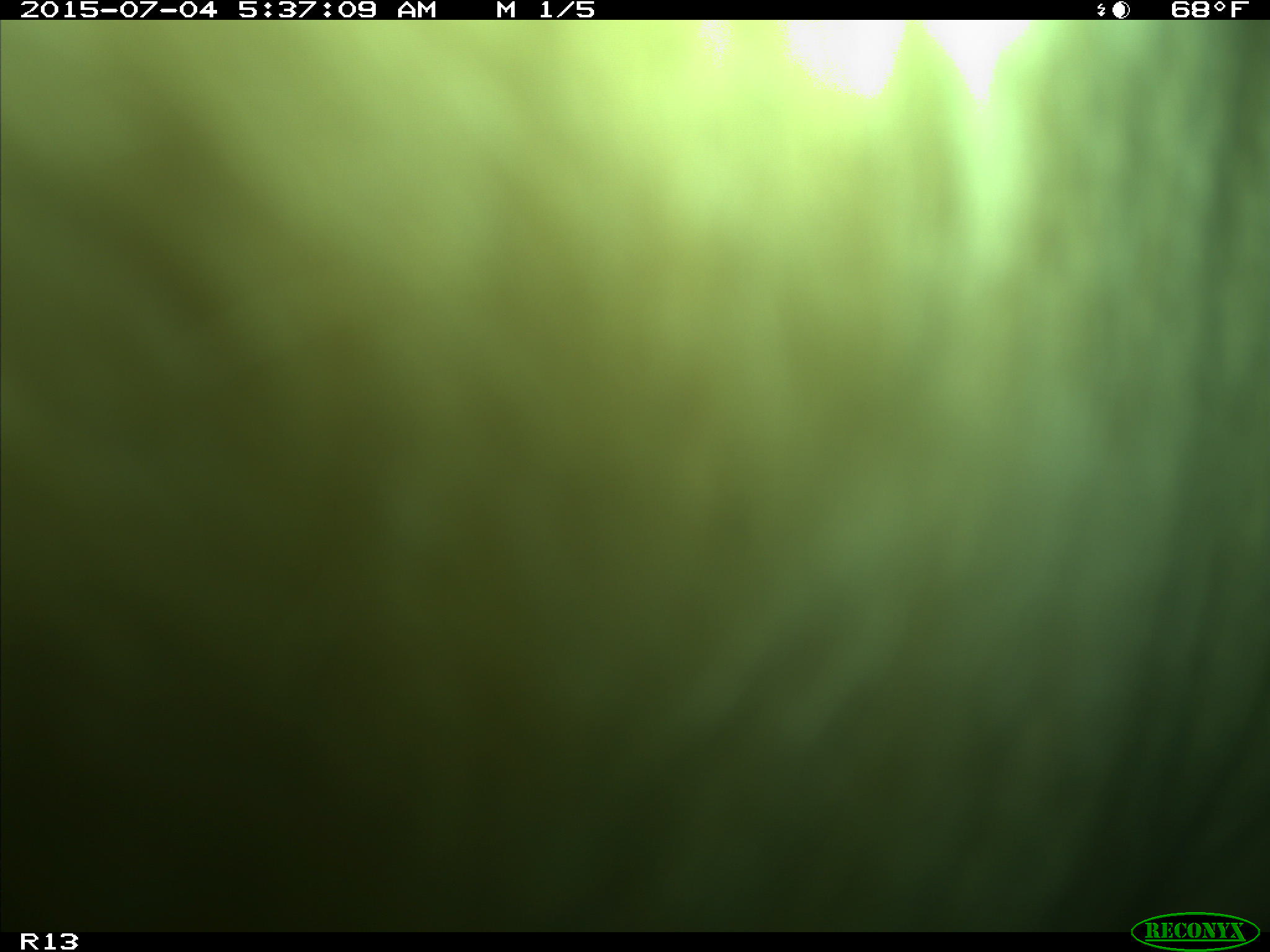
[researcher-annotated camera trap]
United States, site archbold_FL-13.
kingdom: Animalia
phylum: Chordata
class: Mammalia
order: Artiodactyla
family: Bovidae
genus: Bos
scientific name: Bos taurus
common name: domestic cow